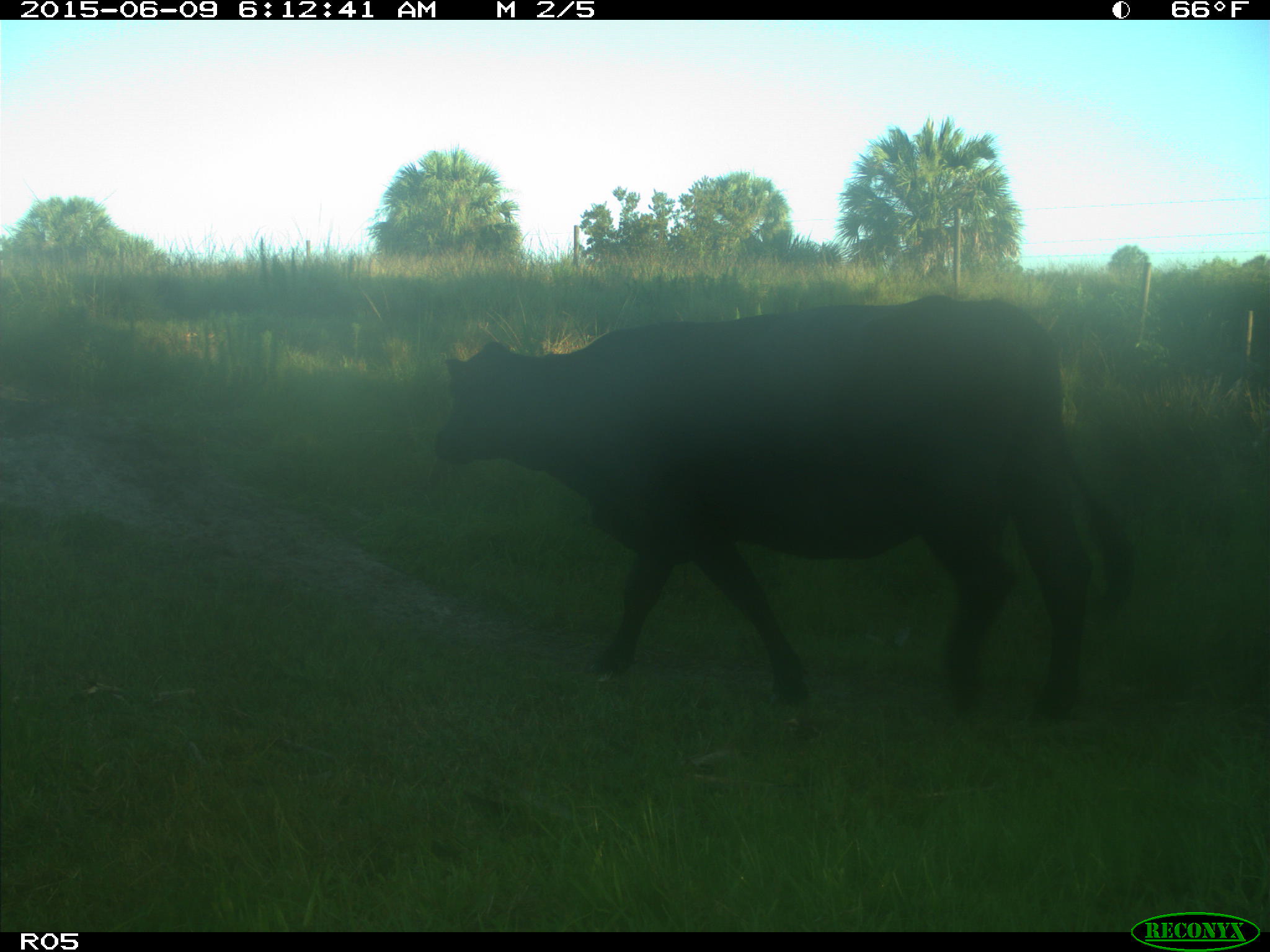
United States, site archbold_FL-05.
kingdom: Animalia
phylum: Chordata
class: Mammalia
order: Artiodactyla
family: Bovidae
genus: Bos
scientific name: Bos taurus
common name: domestic cow